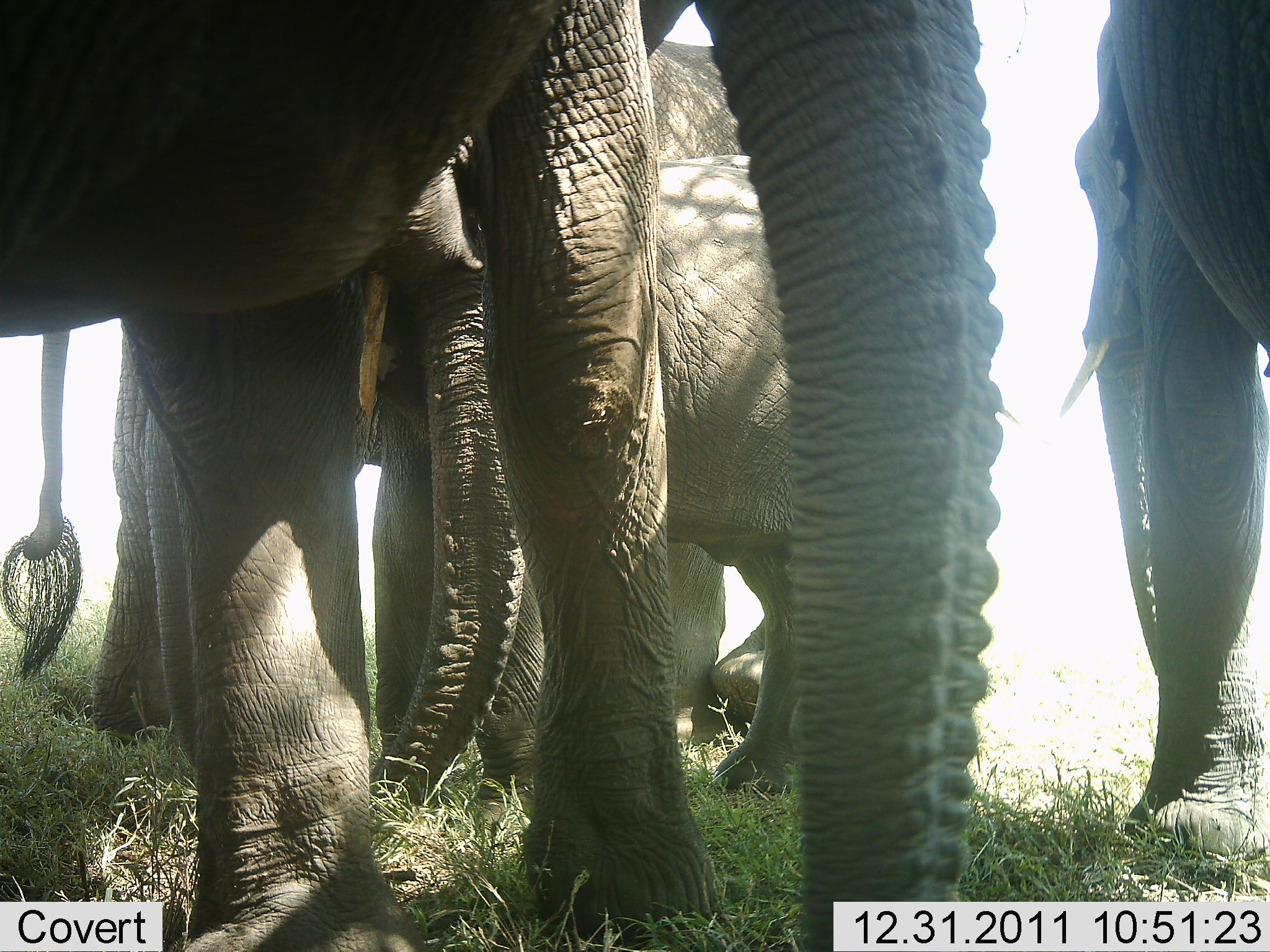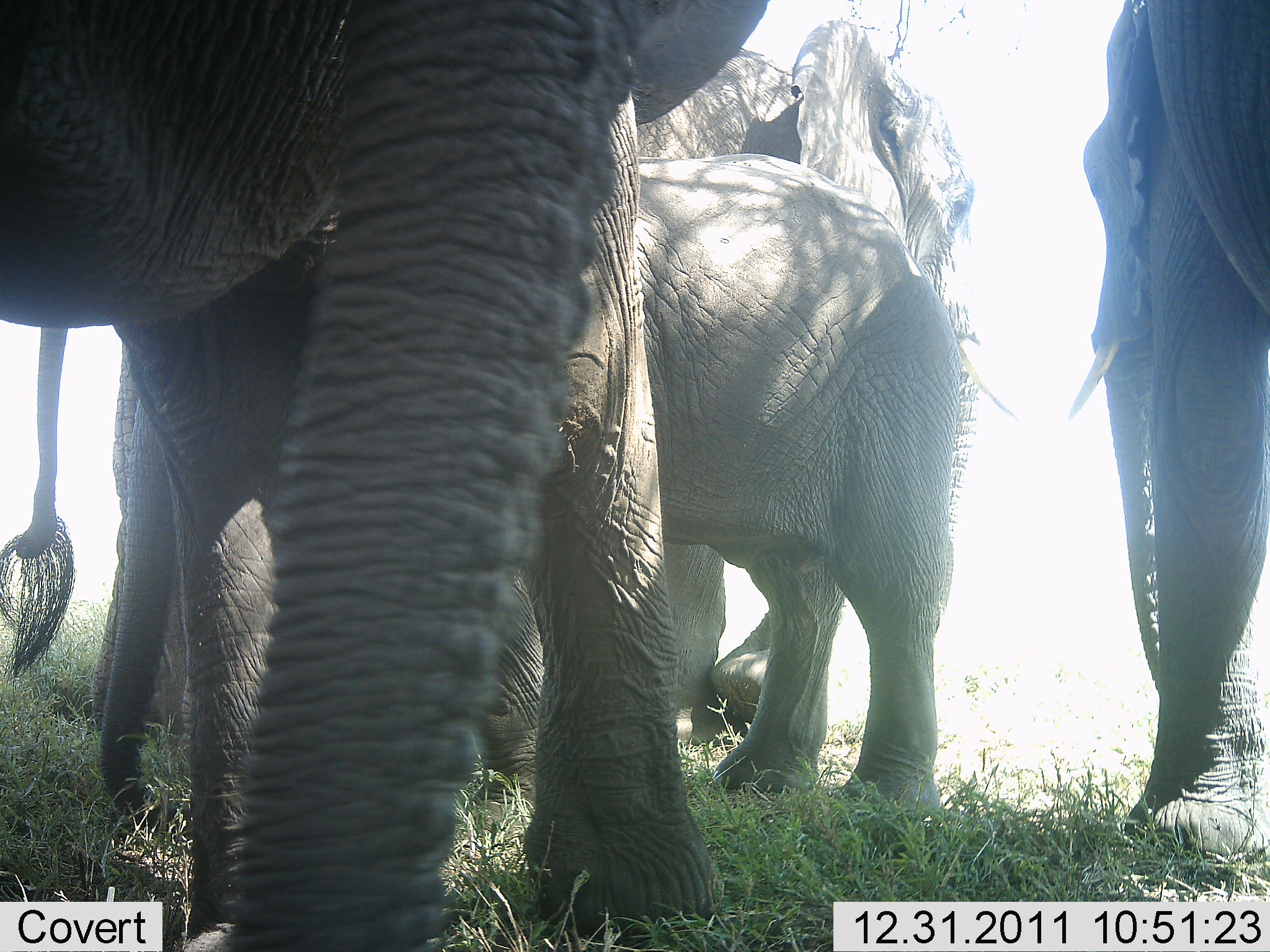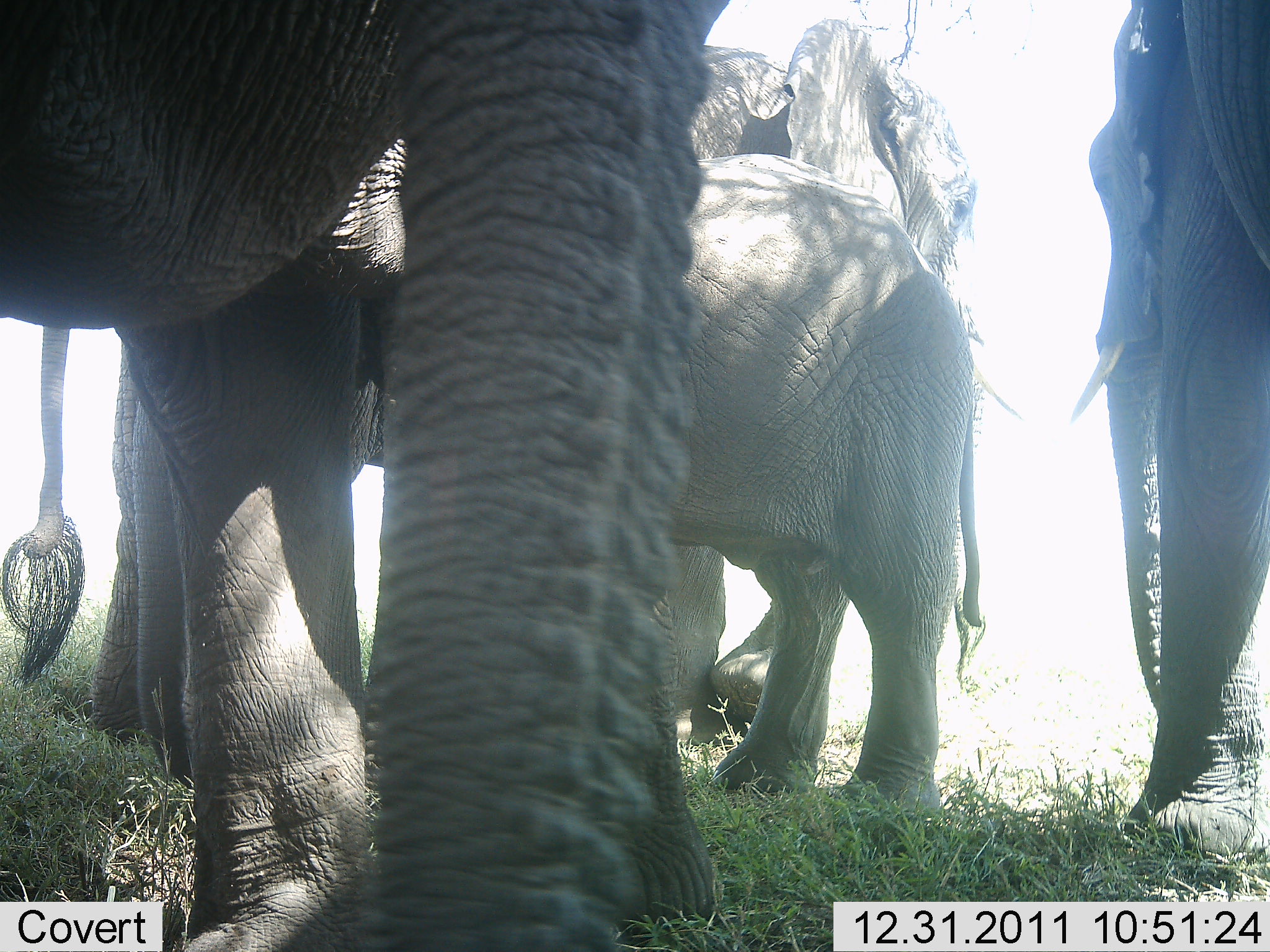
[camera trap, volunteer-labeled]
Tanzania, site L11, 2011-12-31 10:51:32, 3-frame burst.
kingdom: Animalia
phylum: Chordata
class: Mammalia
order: Proboscidea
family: Elephantidae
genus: Loxodonta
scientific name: Loxodonta africana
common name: african bush elephant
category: elephant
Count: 4.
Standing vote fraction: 92%.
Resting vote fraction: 0%.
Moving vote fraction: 17%.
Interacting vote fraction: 8%.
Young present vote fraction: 42%.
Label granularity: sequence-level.